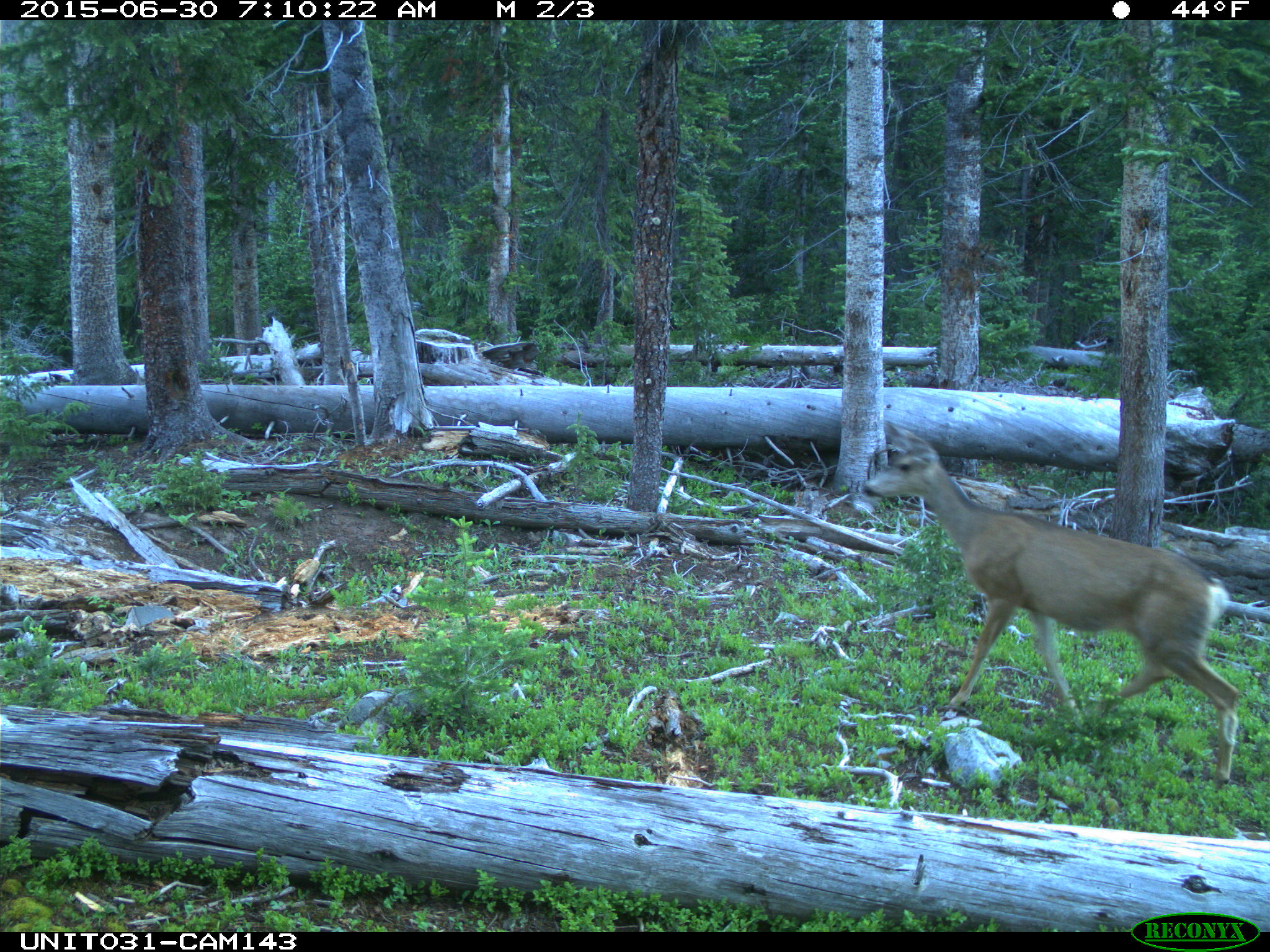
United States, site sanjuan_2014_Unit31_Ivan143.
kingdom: Animalia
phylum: Chordata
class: Mammalia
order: Artiodactyla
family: Cervidae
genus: Odocoileus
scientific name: Odocoileus hemionus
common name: mule deer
Odocoileus hemionus (mule deer).